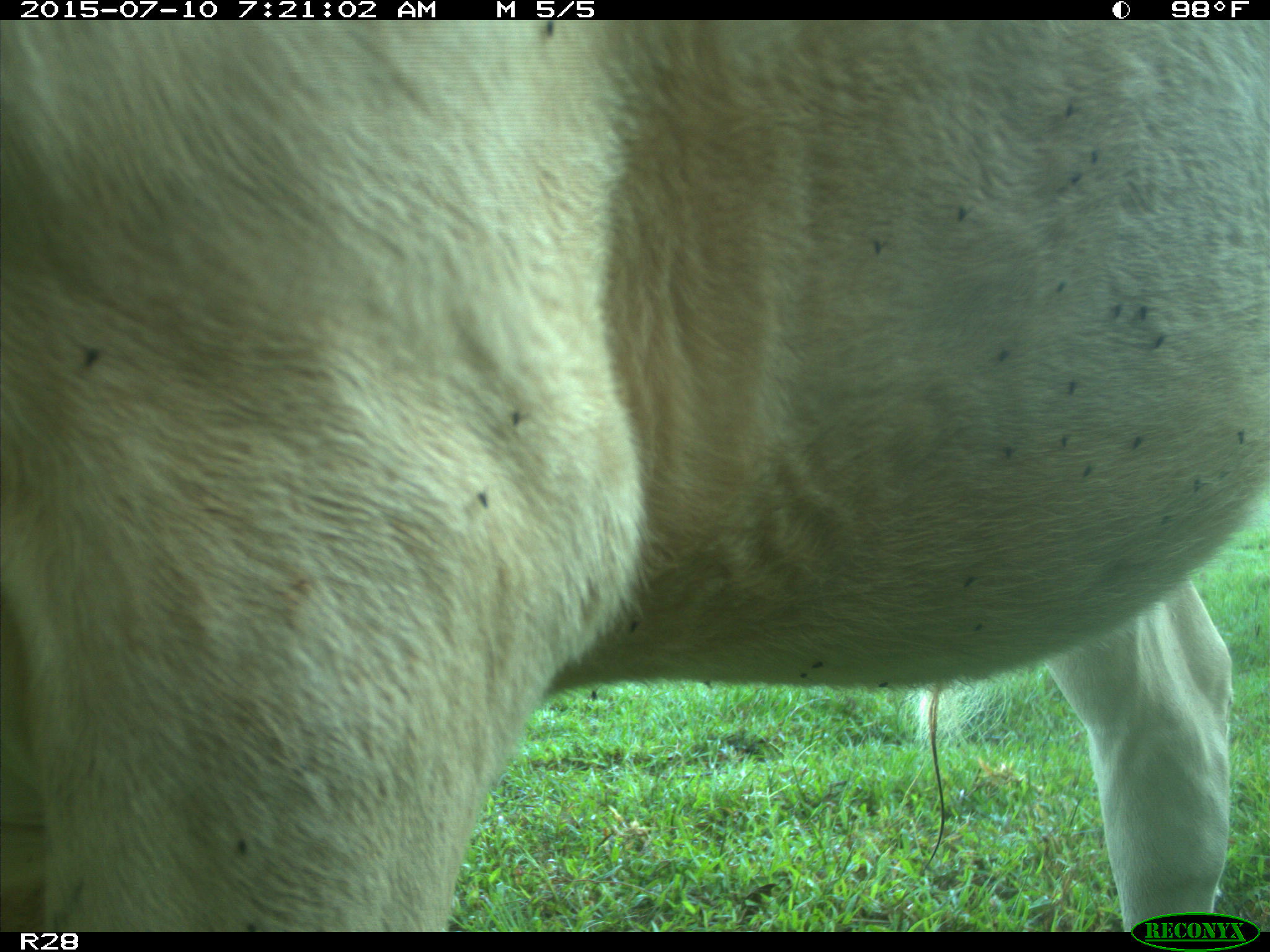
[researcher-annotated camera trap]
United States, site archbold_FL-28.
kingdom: Animalia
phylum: Chordata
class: Mammalia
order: Artiodactyla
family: Bovidae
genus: Bos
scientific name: Bos taurus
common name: domestic cow